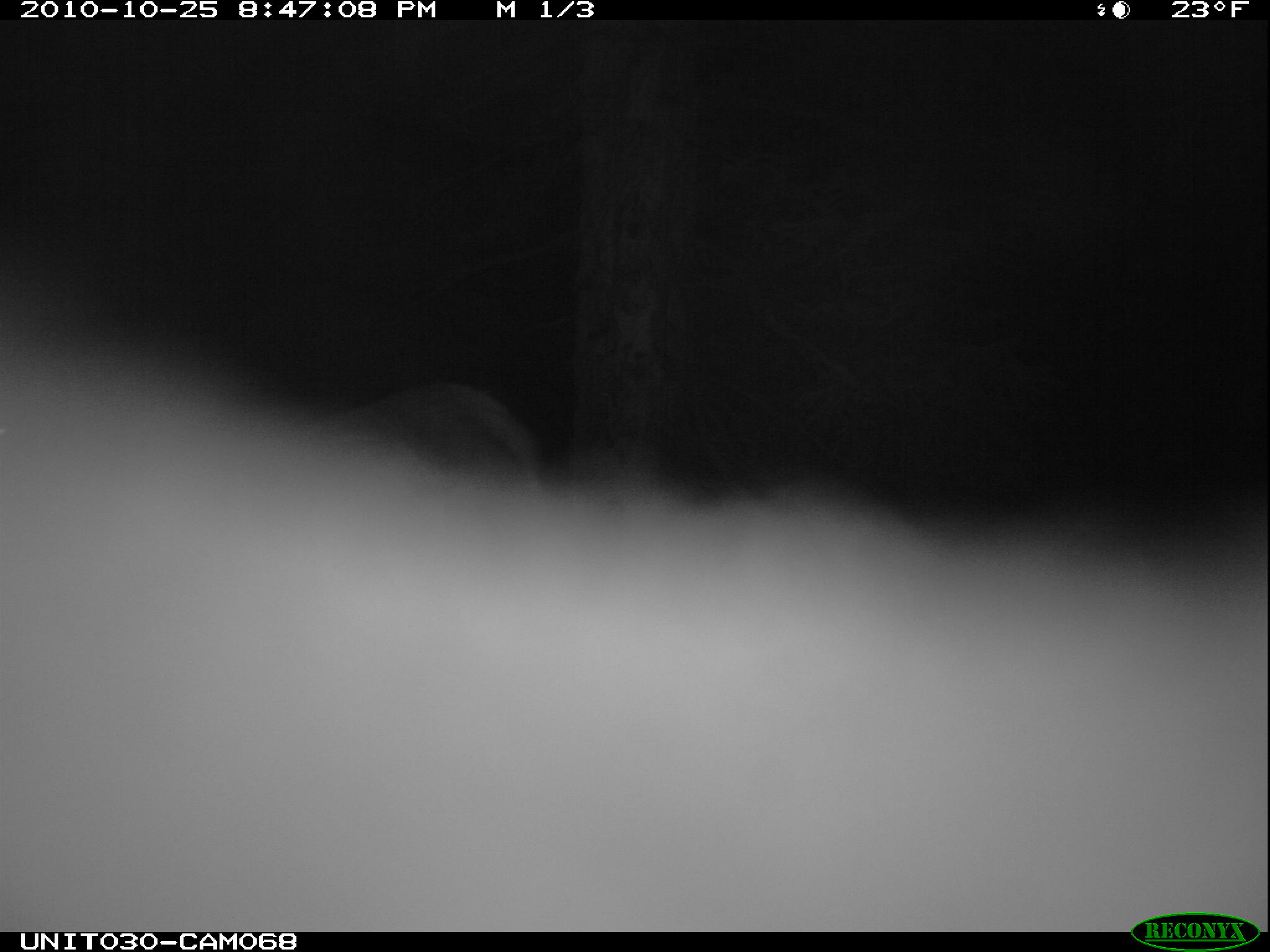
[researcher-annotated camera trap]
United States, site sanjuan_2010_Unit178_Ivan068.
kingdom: Animalia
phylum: Chordata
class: Mammalia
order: Artiodactyla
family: Cervidae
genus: Cervus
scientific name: Cervus elaphus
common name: red deer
Cervus elaphus (red deer).